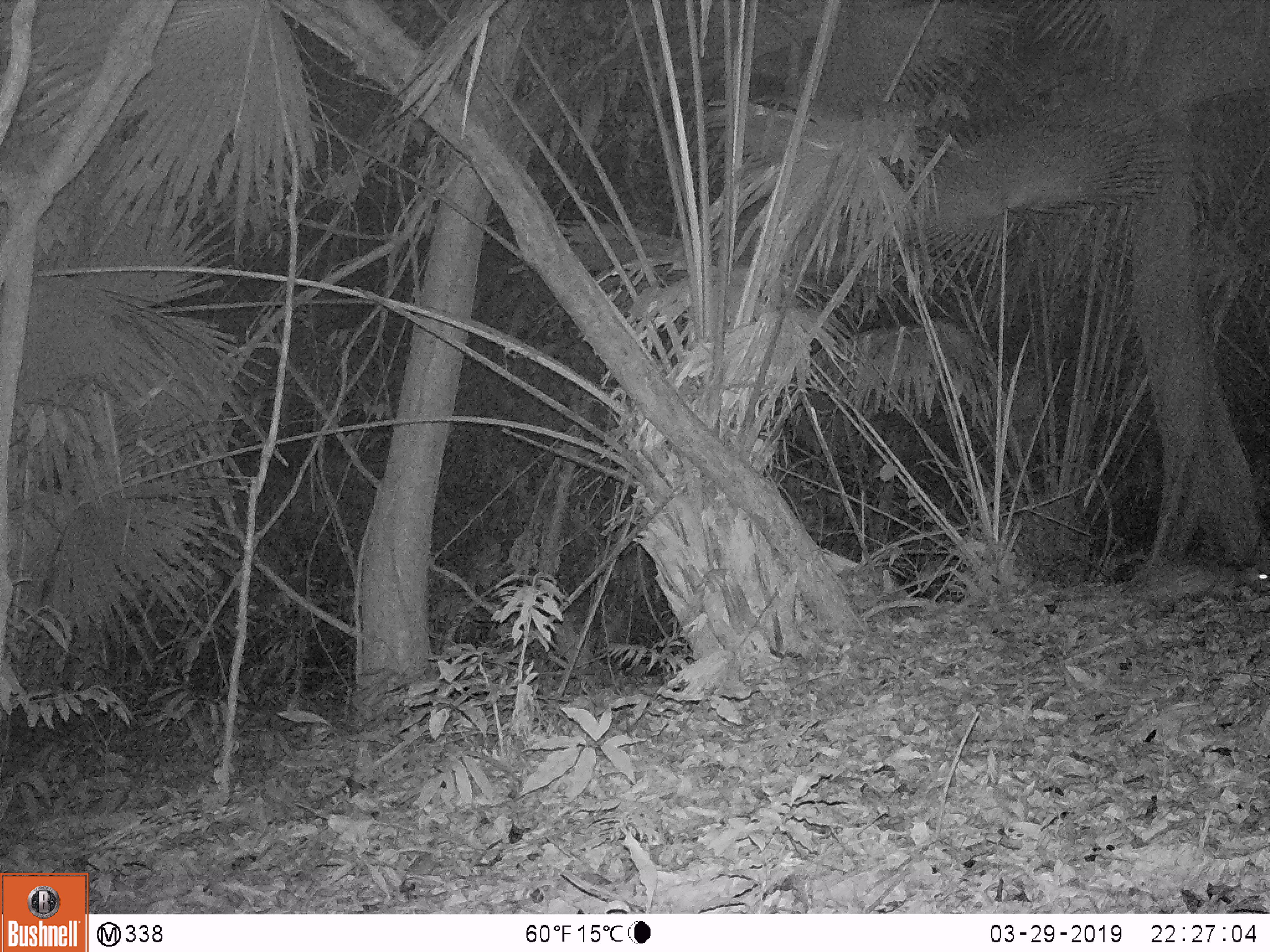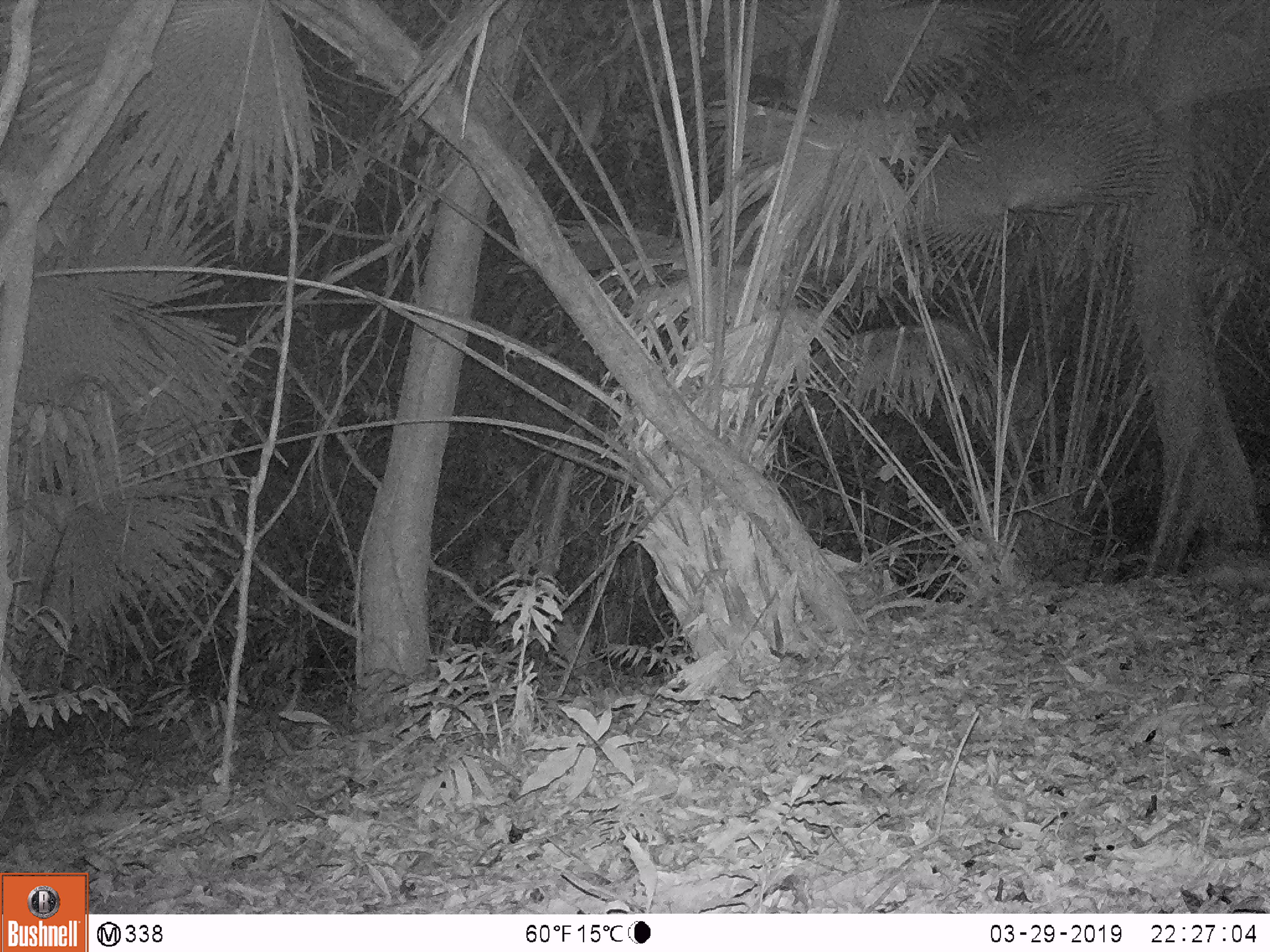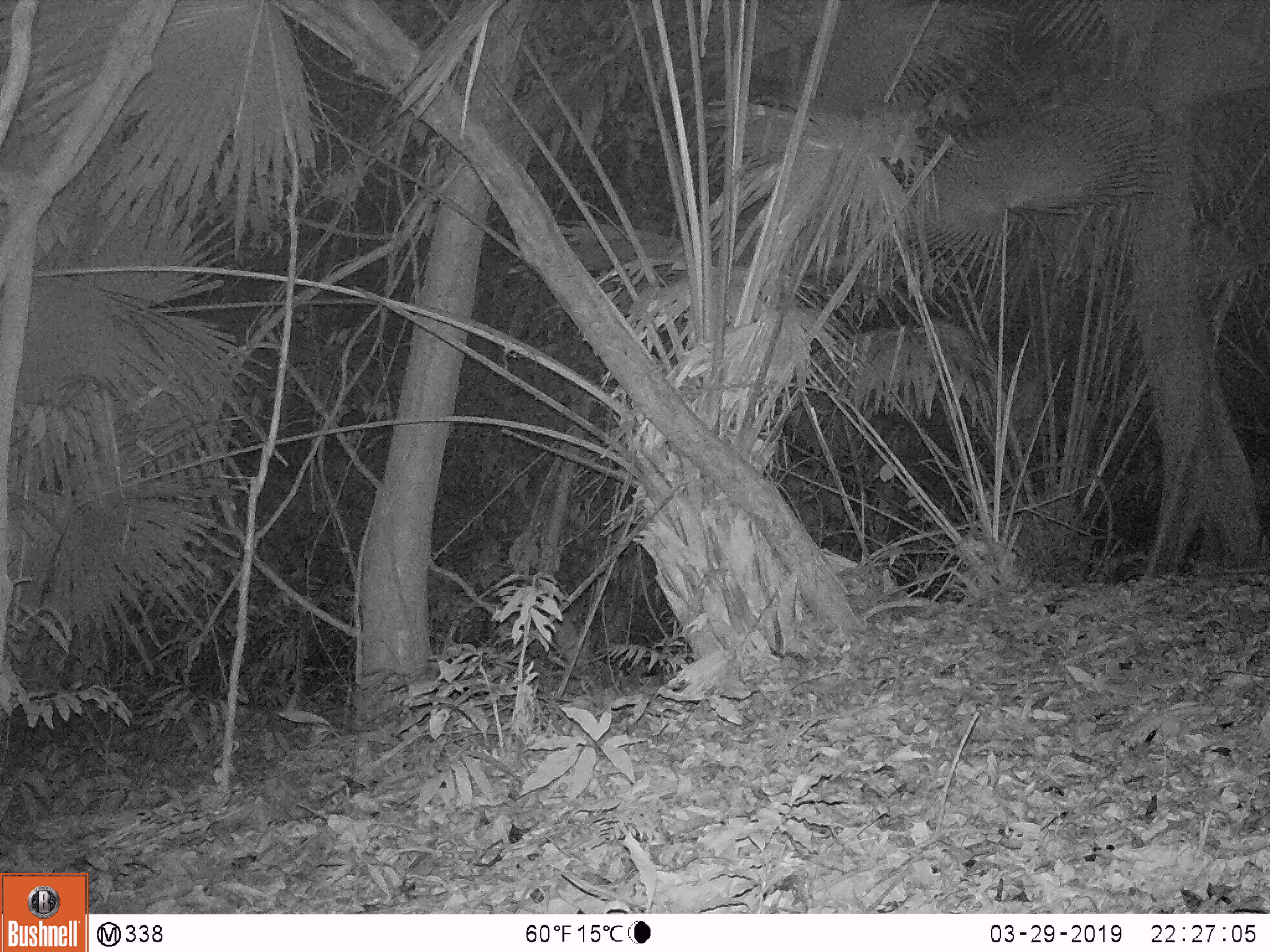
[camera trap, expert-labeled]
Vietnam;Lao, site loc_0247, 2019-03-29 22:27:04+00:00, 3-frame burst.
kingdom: Animalia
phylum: Chordata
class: Mammalia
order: Rodentia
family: Hystricidae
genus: Atherurus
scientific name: Atherurus macrourus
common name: asiatic brush-tailed porcupine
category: asiatic brush tailed porcupine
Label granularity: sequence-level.